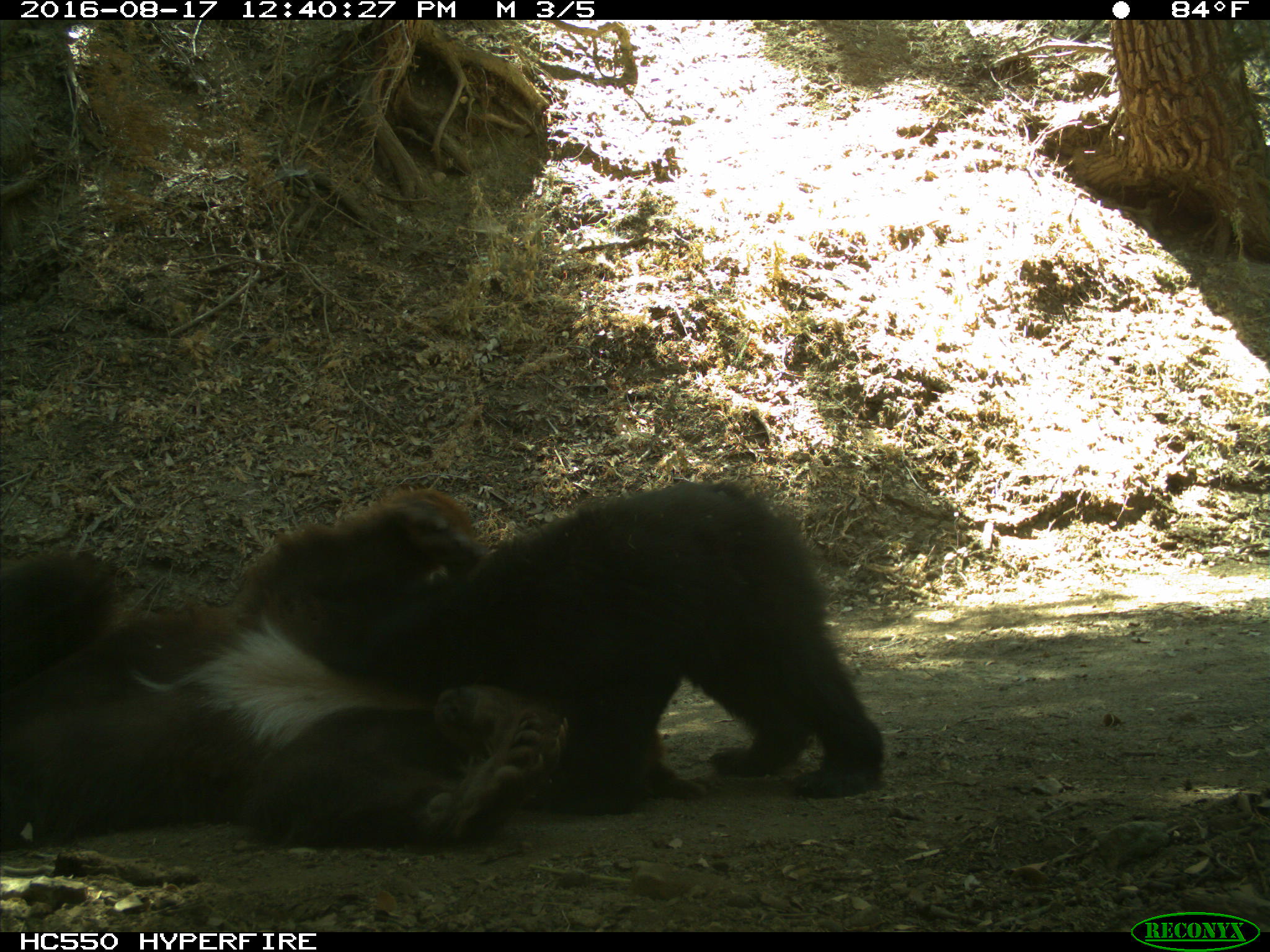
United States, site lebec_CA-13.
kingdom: Animalia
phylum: Chordata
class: Mammalia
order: Carnivora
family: Ursidae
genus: Ursus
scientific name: Ursus americanus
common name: american black bear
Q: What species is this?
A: Ursus americanus (american black bear).